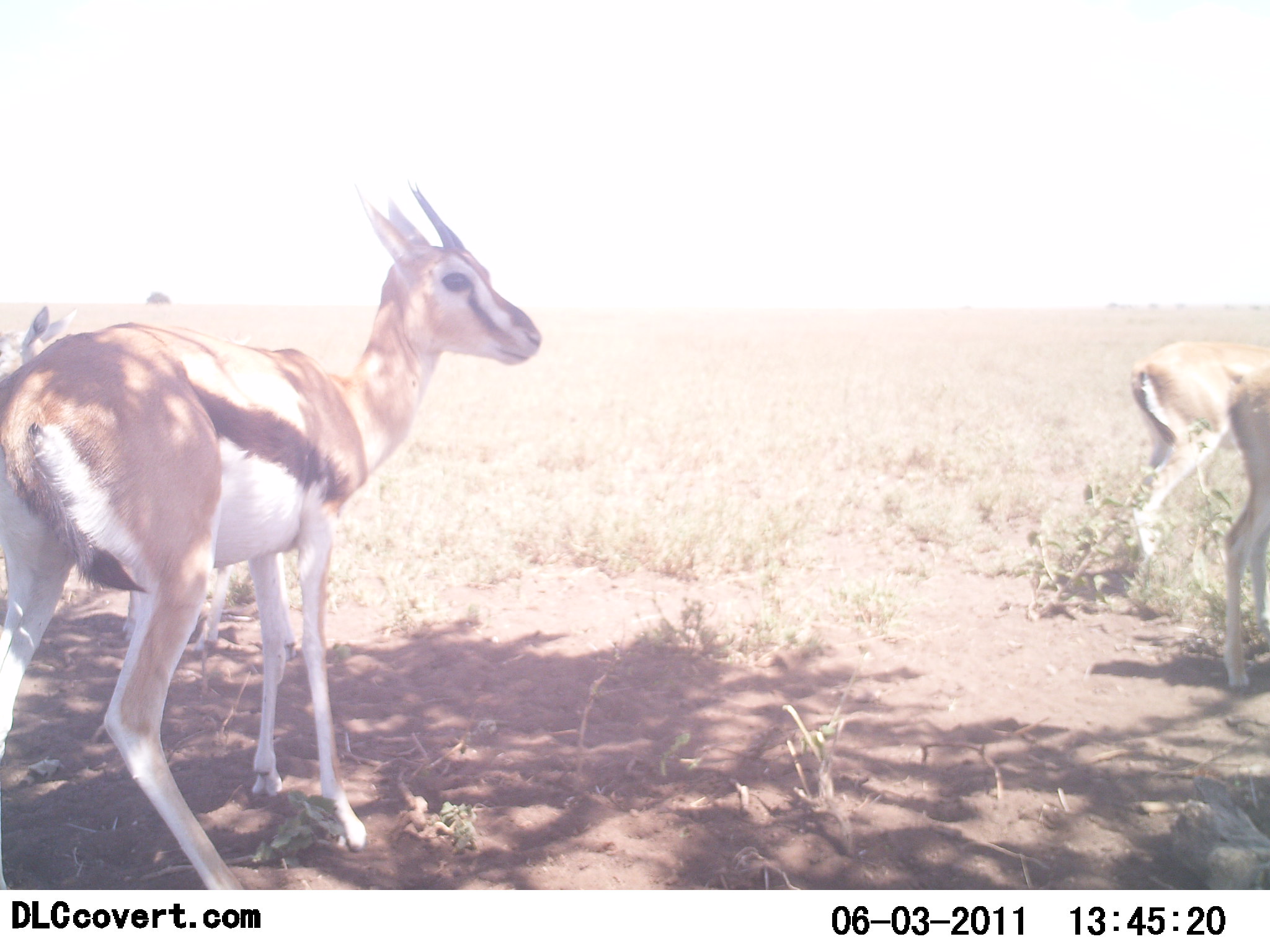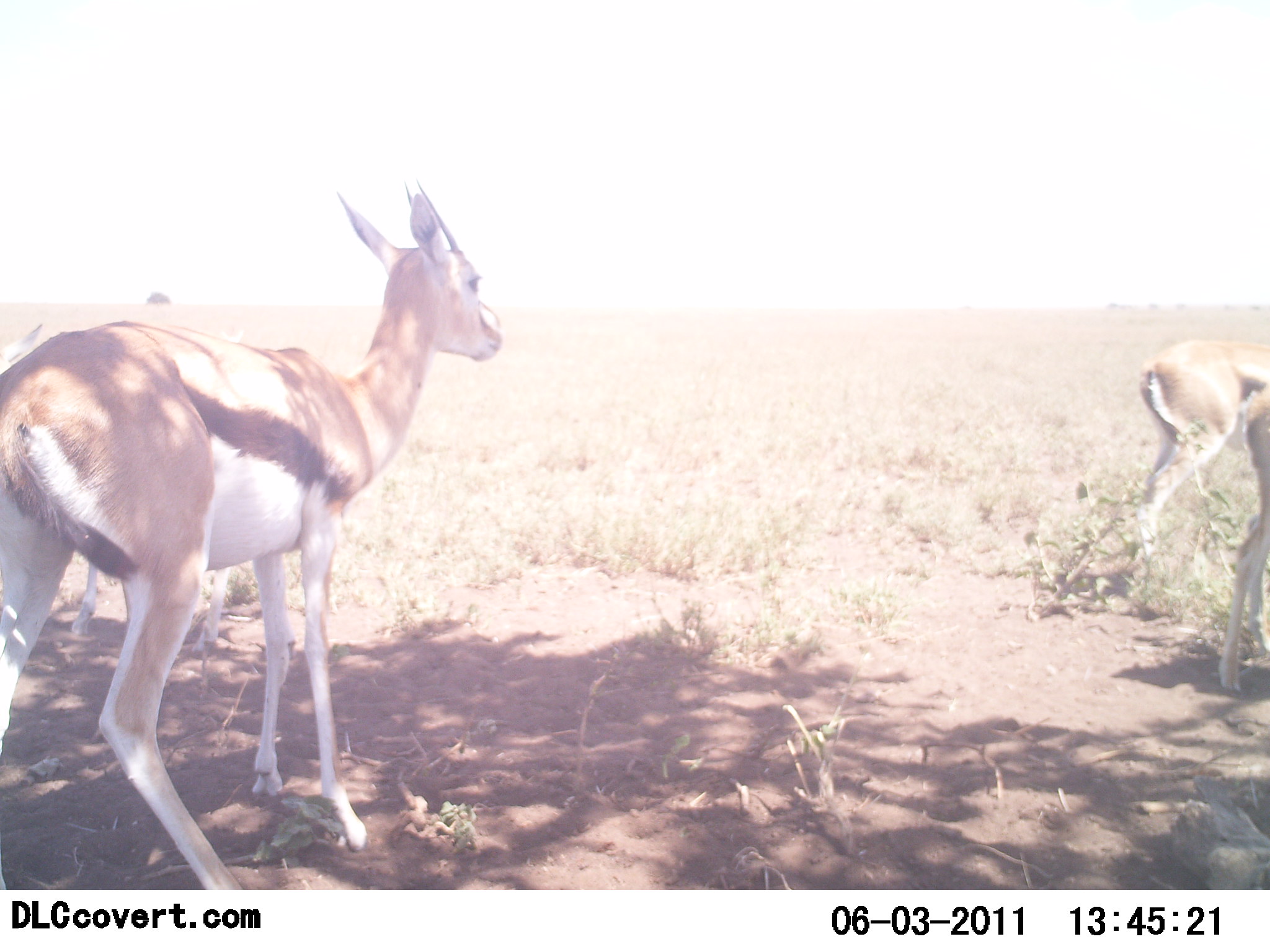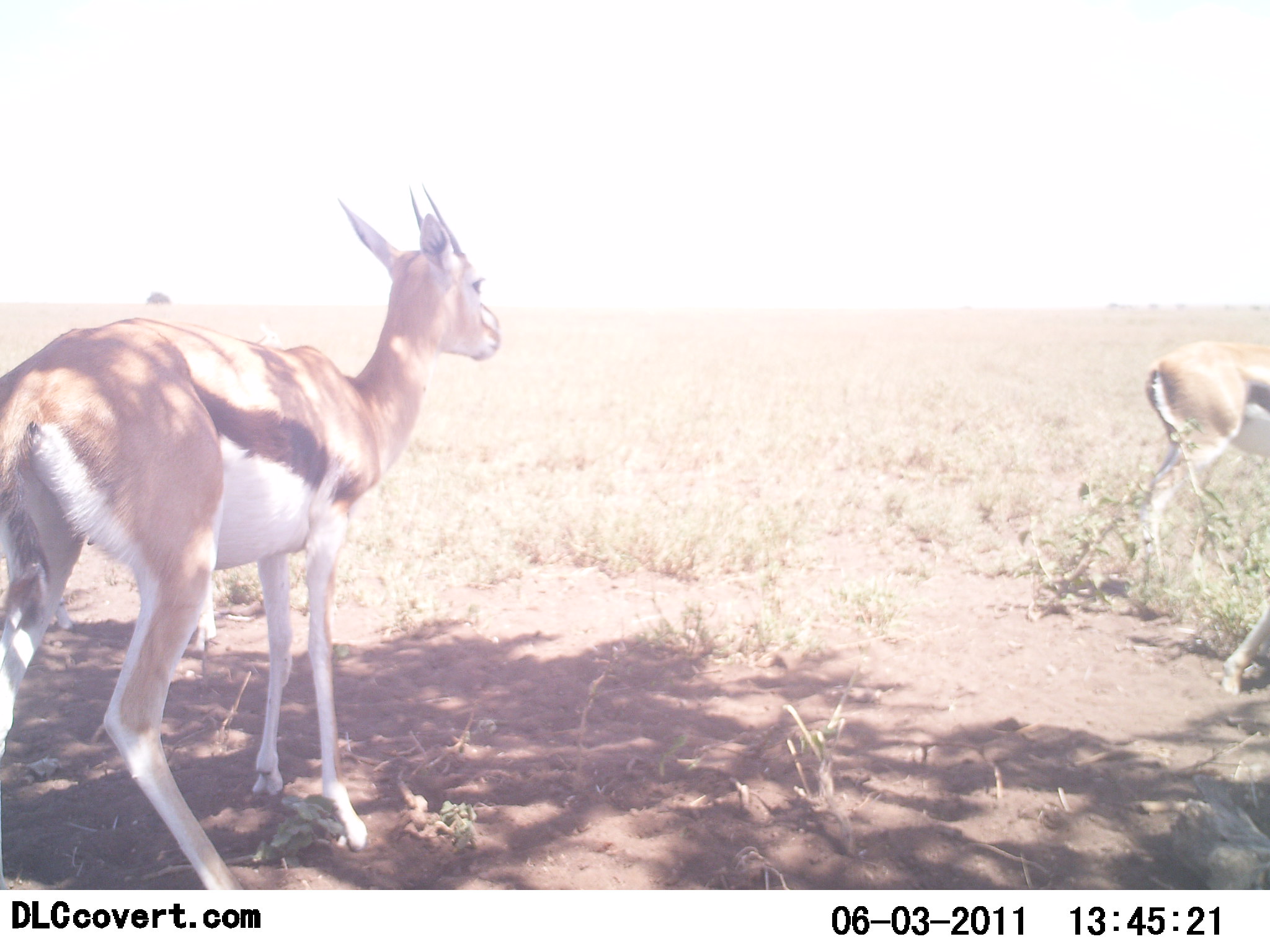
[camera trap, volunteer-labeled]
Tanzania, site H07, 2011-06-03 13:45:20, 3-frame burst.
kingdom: Animalia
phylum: Chordata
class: Mammalia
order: Artiodactyla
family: Bovidae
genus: Eudorcas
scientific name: Eudorcas thomsonii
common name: thomson's gazelle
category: gazellethomsons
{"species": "gazellethomsons (thomson's gazelle) (Eudorcas thomsonii)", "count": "4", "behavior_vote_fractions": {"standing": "82%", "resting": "9%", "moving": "18%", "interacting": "0%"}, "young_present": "0%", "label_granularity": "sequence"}